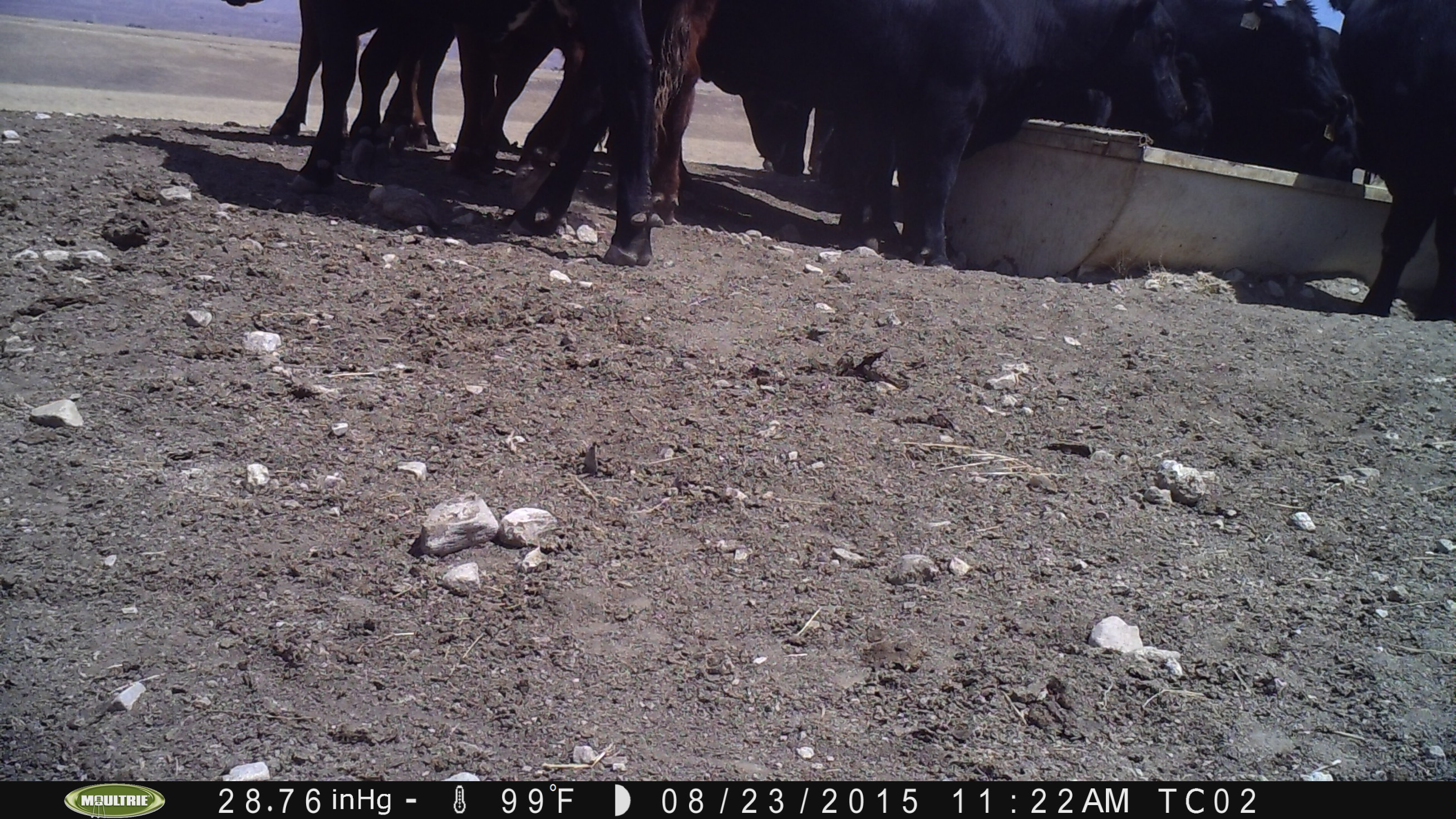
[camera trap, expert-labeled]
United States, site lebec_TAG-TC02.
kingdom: Animalia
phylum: Chordata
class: Mammalia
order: Artiodactyla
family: Bovidae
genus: Bos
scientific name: Bos taurus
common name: domestic cow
Bos taurus (domestic cow).